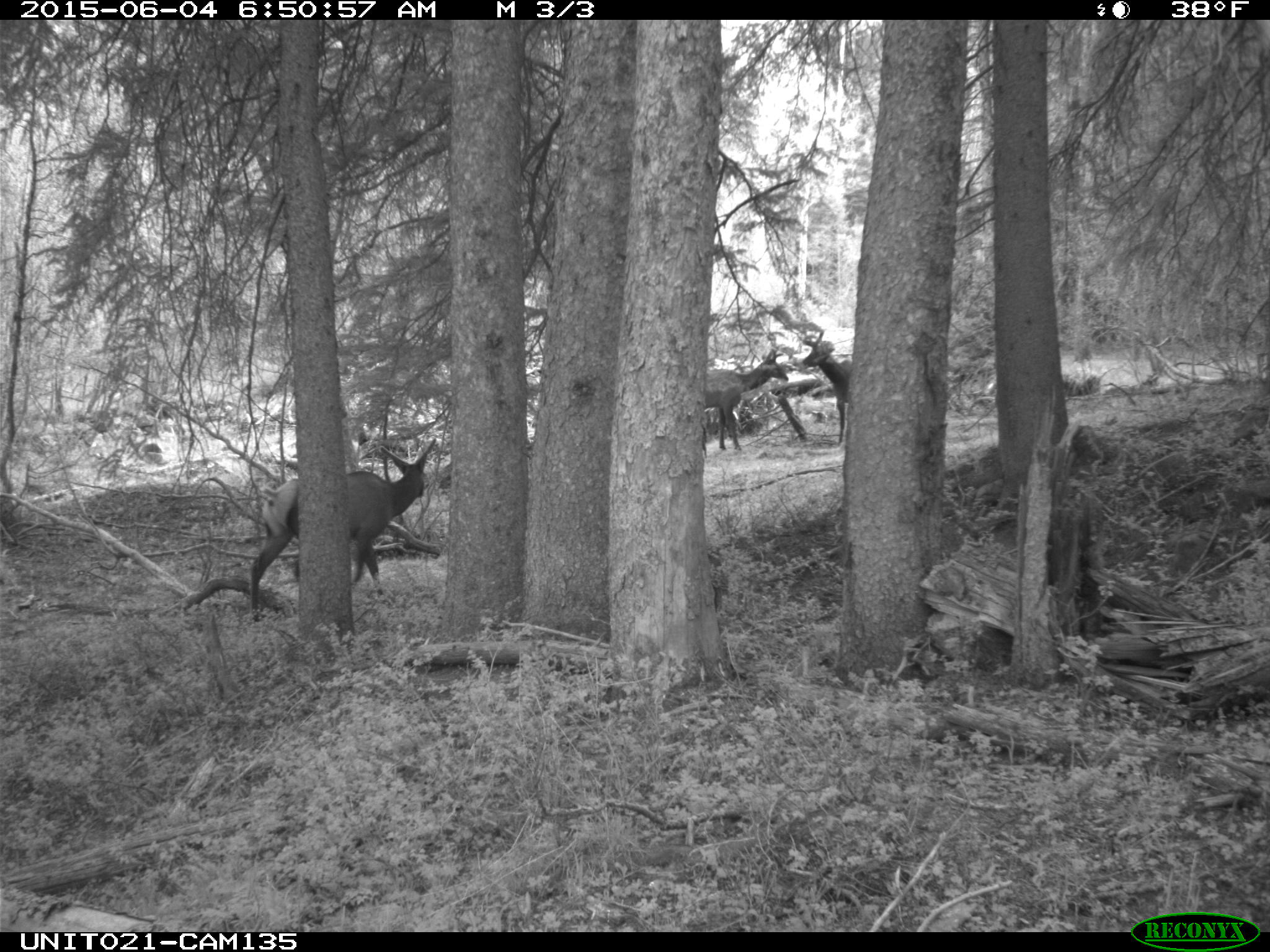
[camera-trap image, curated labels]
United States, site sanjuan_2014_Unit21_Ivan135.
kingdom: Animalia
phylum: Chordata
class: Mammalia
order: Artiodactyla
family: Cervidae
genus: Cervus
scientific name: Cervus elaphus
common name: red deer